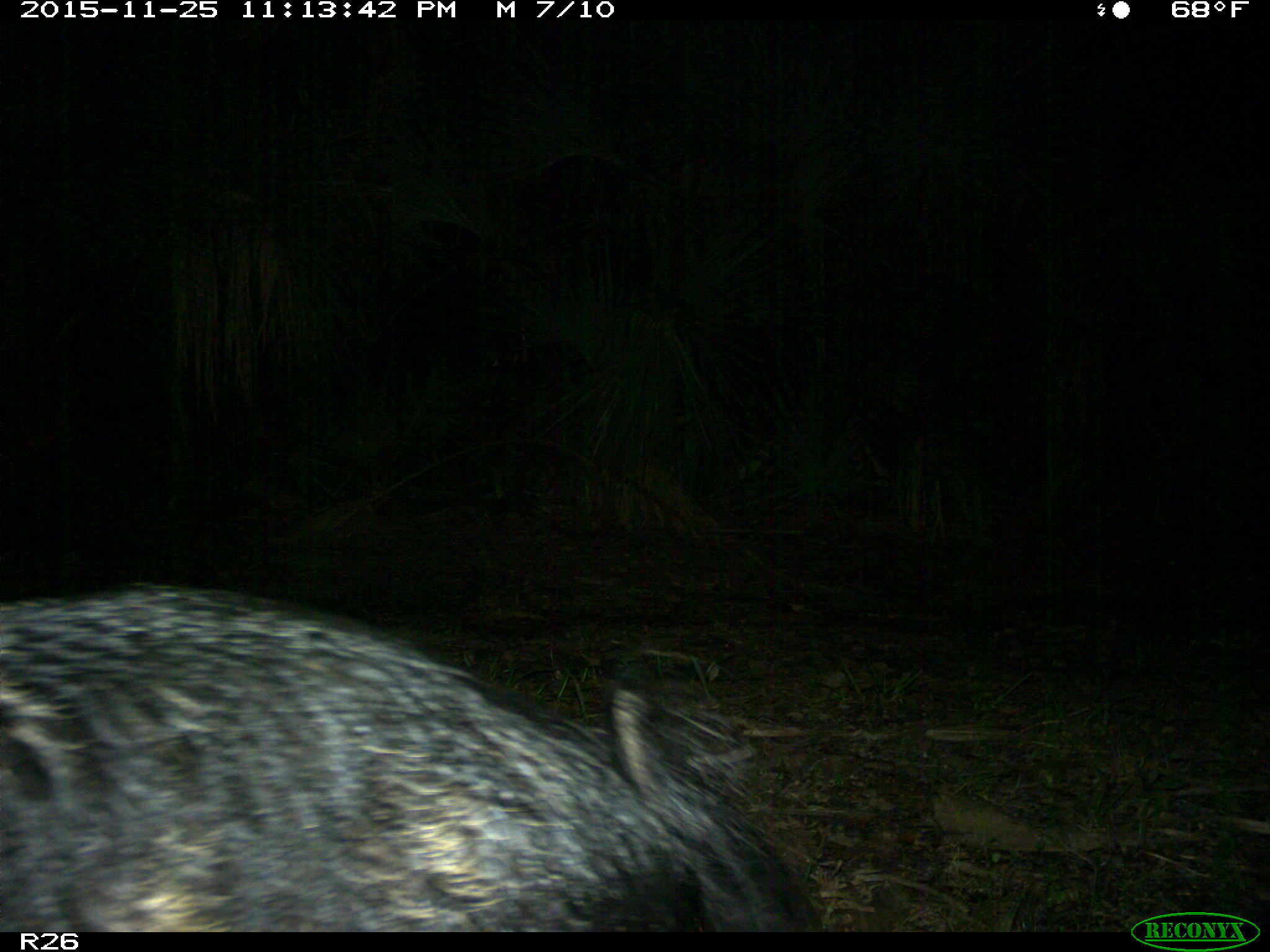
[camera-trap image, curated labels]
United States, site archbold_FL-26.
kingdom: Animalia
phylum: Chordata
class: Mammalia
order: Artiodactyla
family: Suidae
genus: Sus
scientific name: Sus scrofa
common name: wild boar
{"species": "Sus scrofa (wild boar)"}